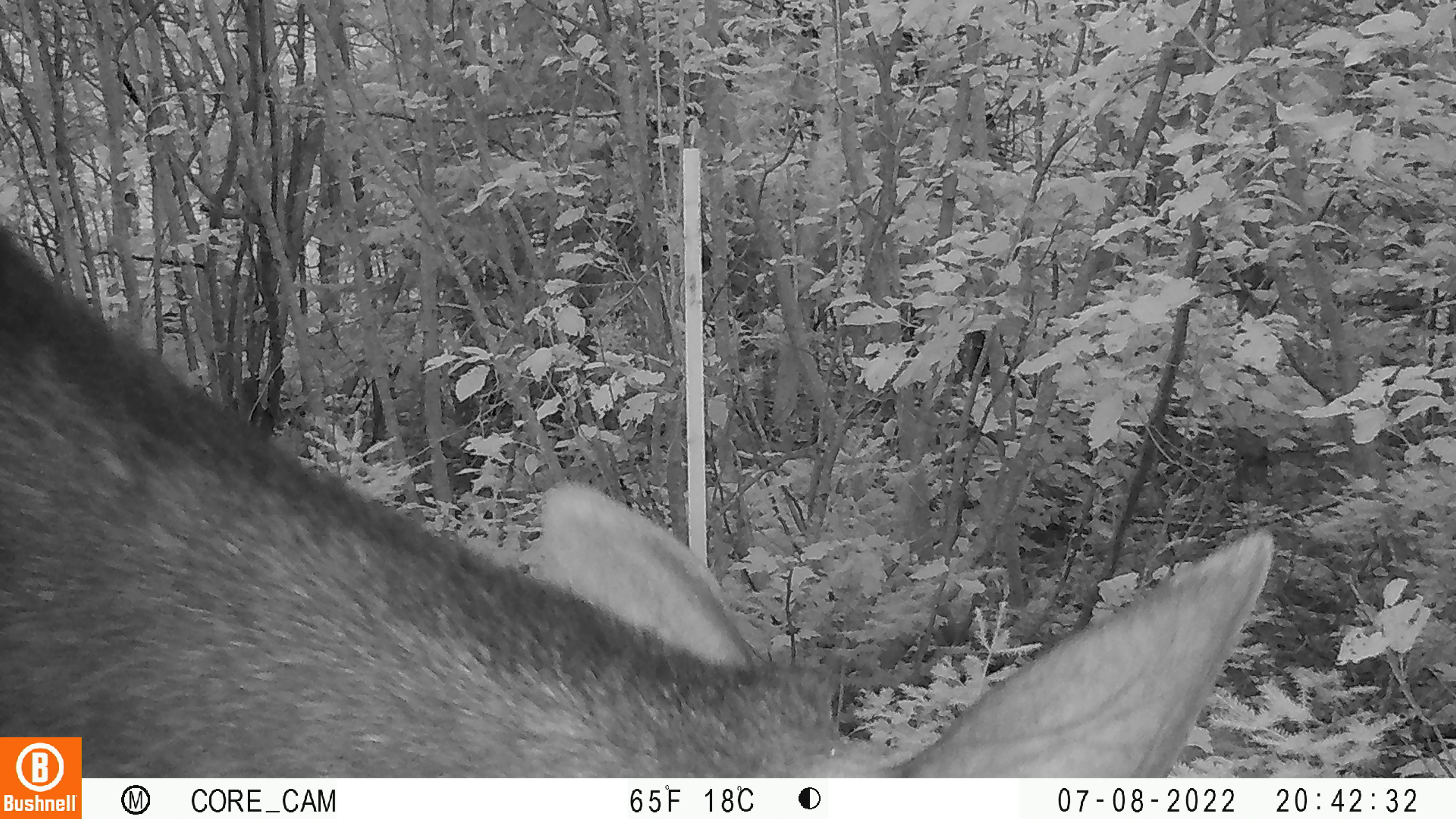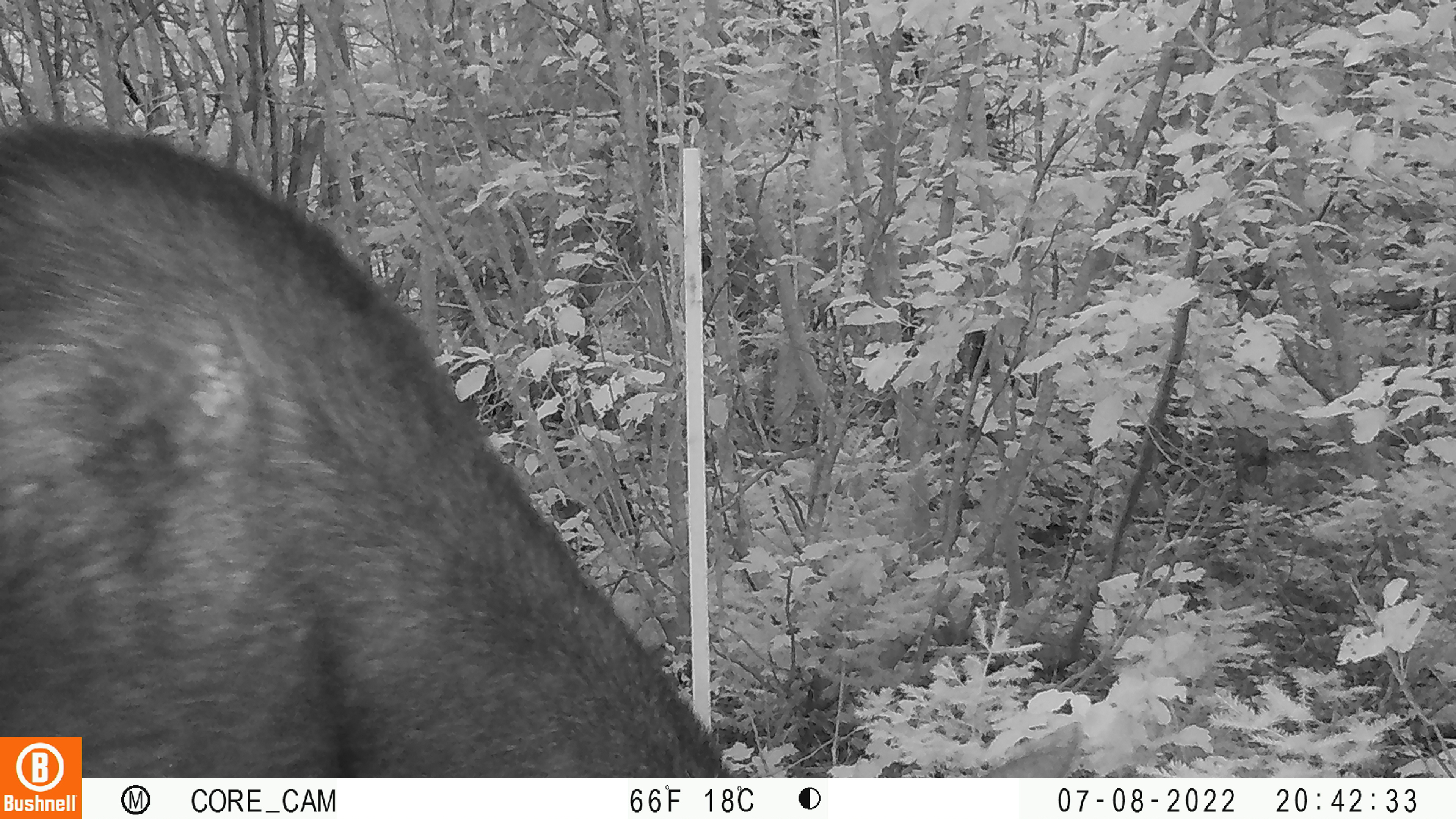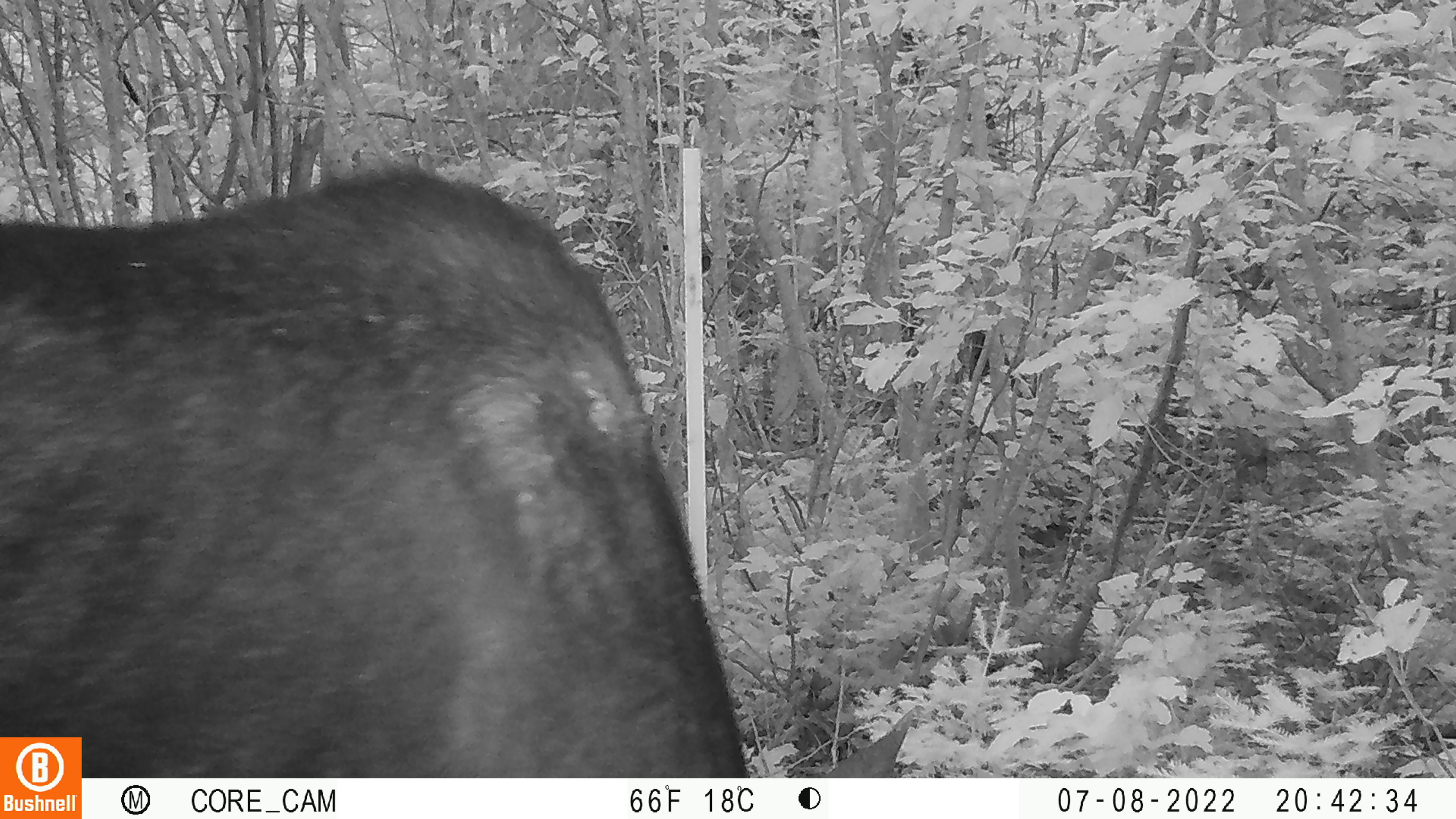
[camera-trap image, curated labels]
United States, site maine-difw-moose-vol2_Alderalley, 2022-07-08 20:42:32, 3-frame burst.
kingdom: Animalia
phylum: Chordata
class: Mammalia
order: Artiodactyla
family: Cervidae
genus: Alces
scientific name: Alces alces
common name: moose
Moose (Alces alces).